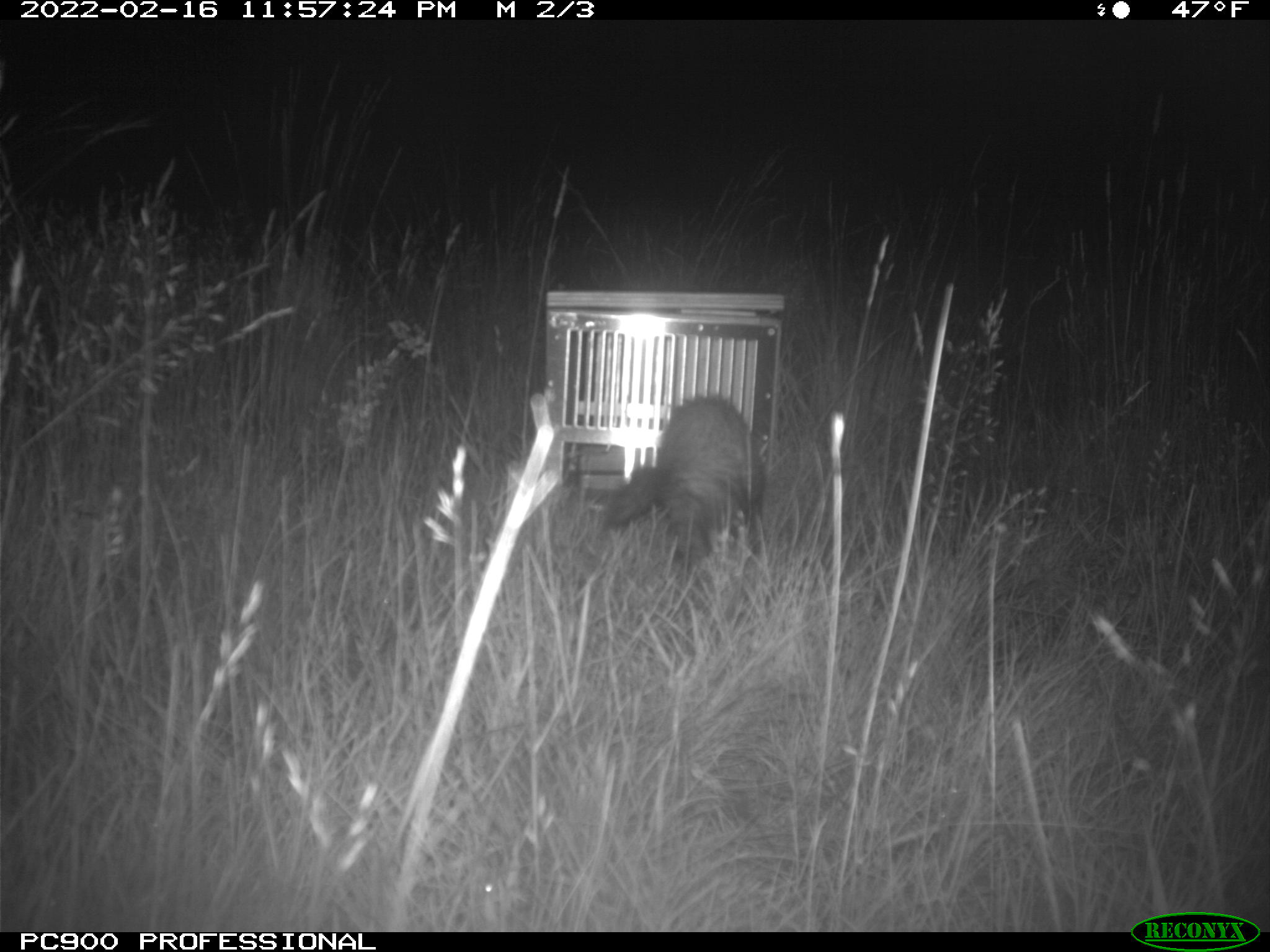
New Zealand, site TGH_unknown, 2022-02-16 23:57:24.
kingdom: Animalia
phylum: Chordata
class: Mammalia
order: Carnivora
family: Mustelidae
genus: Mustela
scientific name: Mustela furo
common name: ferret